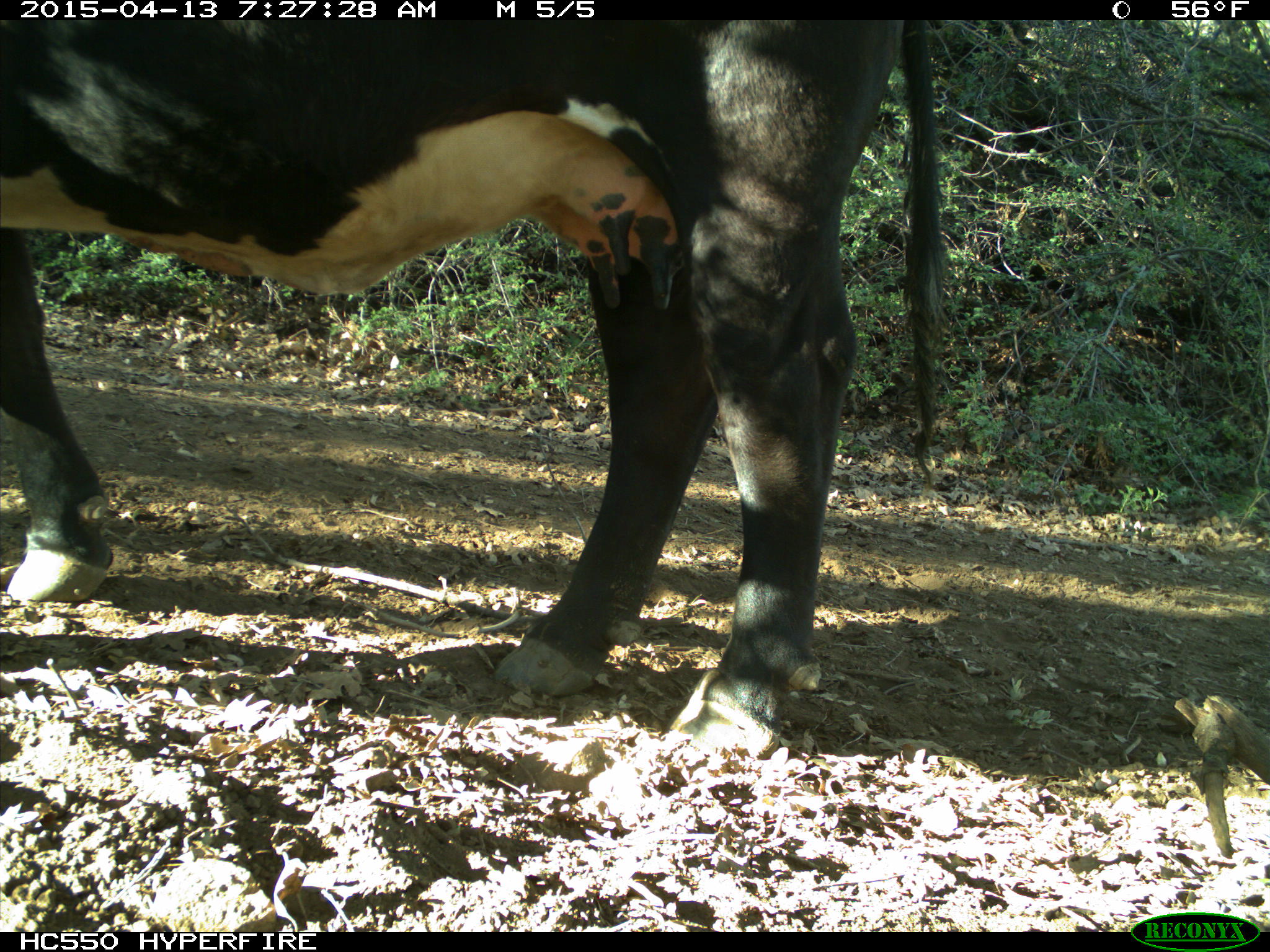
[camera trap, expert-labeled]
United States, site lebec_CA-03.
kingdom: Animalia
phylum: Chordata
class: Mammalia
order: Artiodactyla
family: Bovidae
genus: Bos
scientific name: Bos taurus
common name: domestic cow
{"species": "Bos taurus (domestic cow)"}